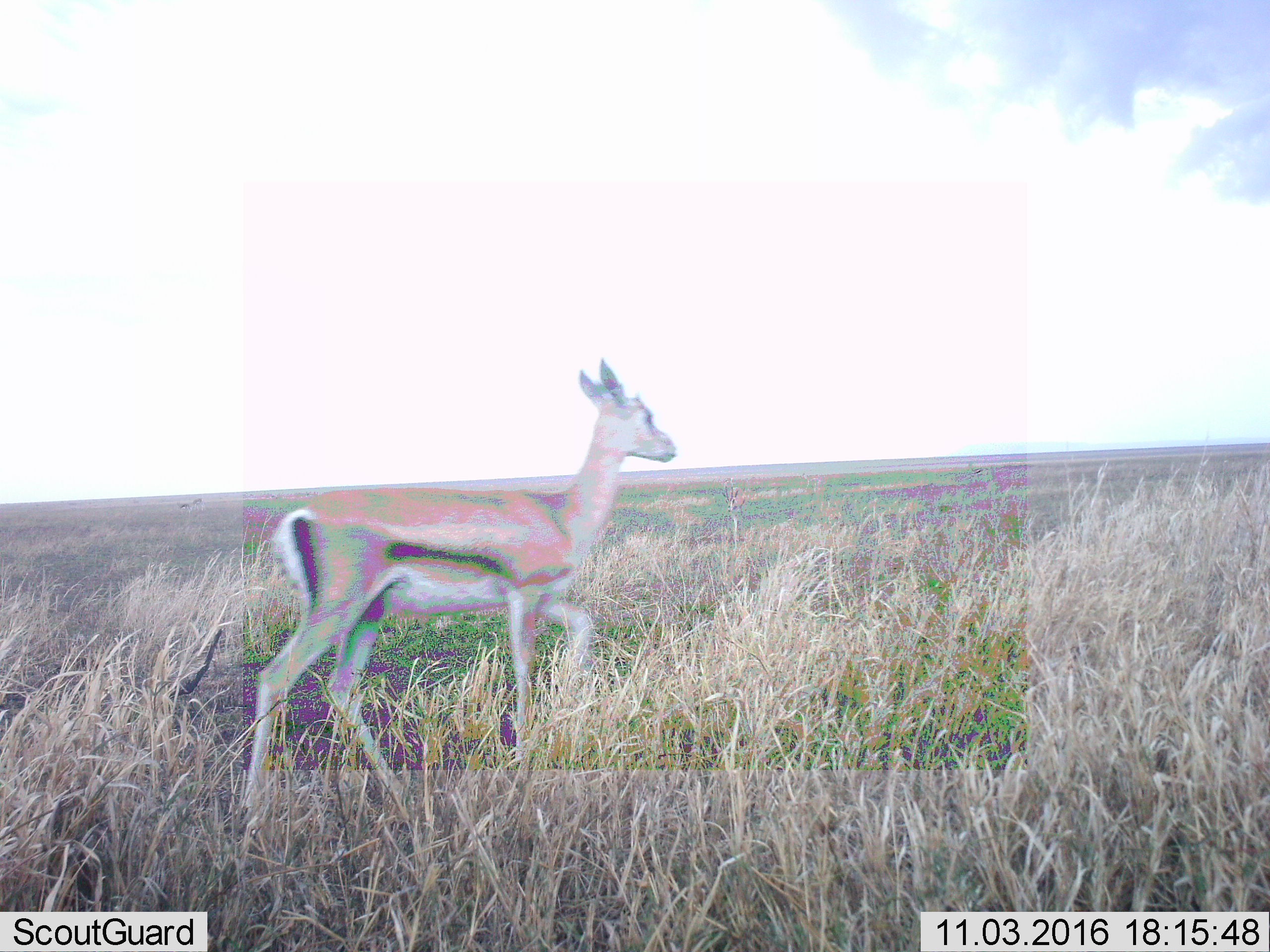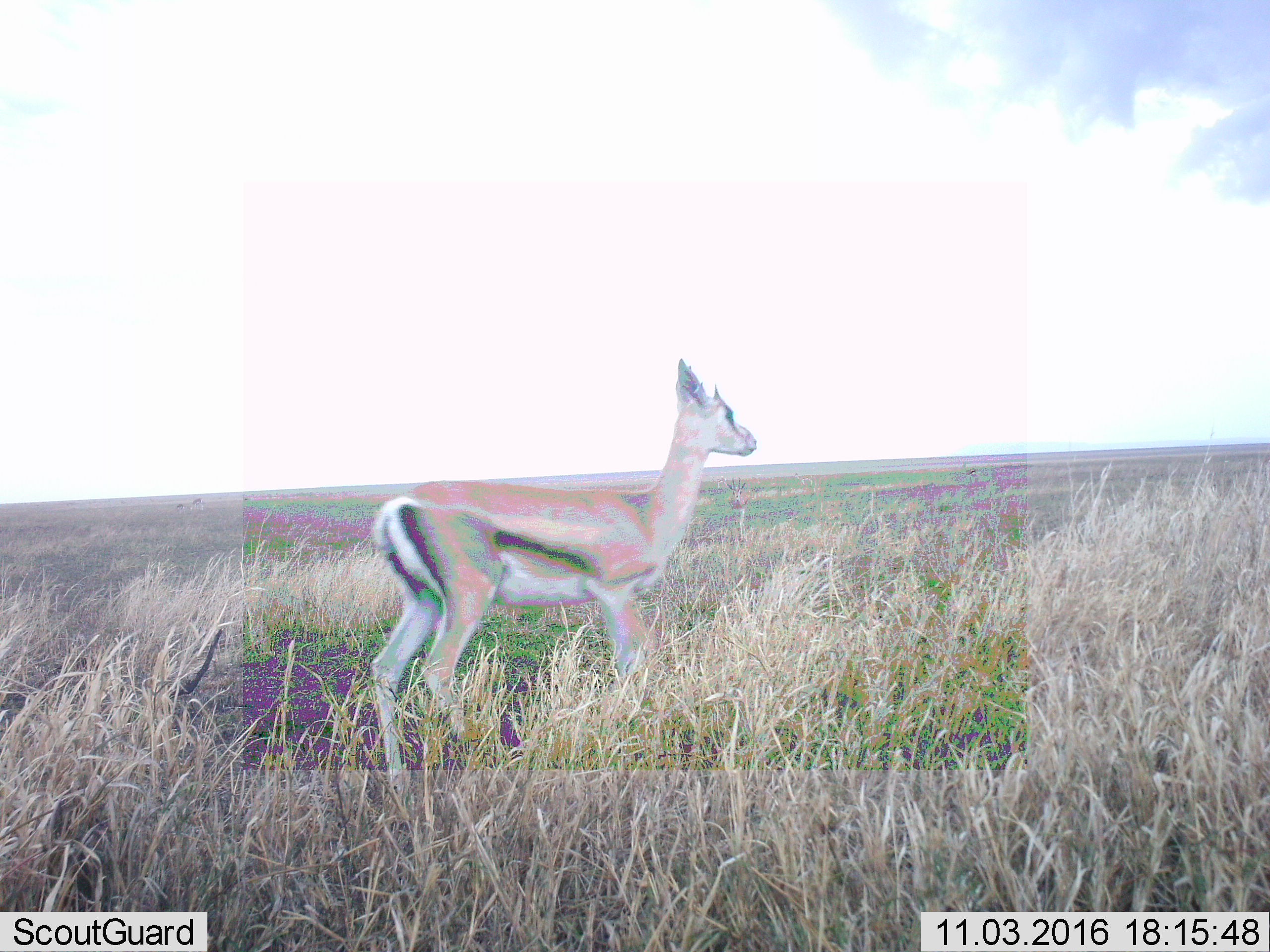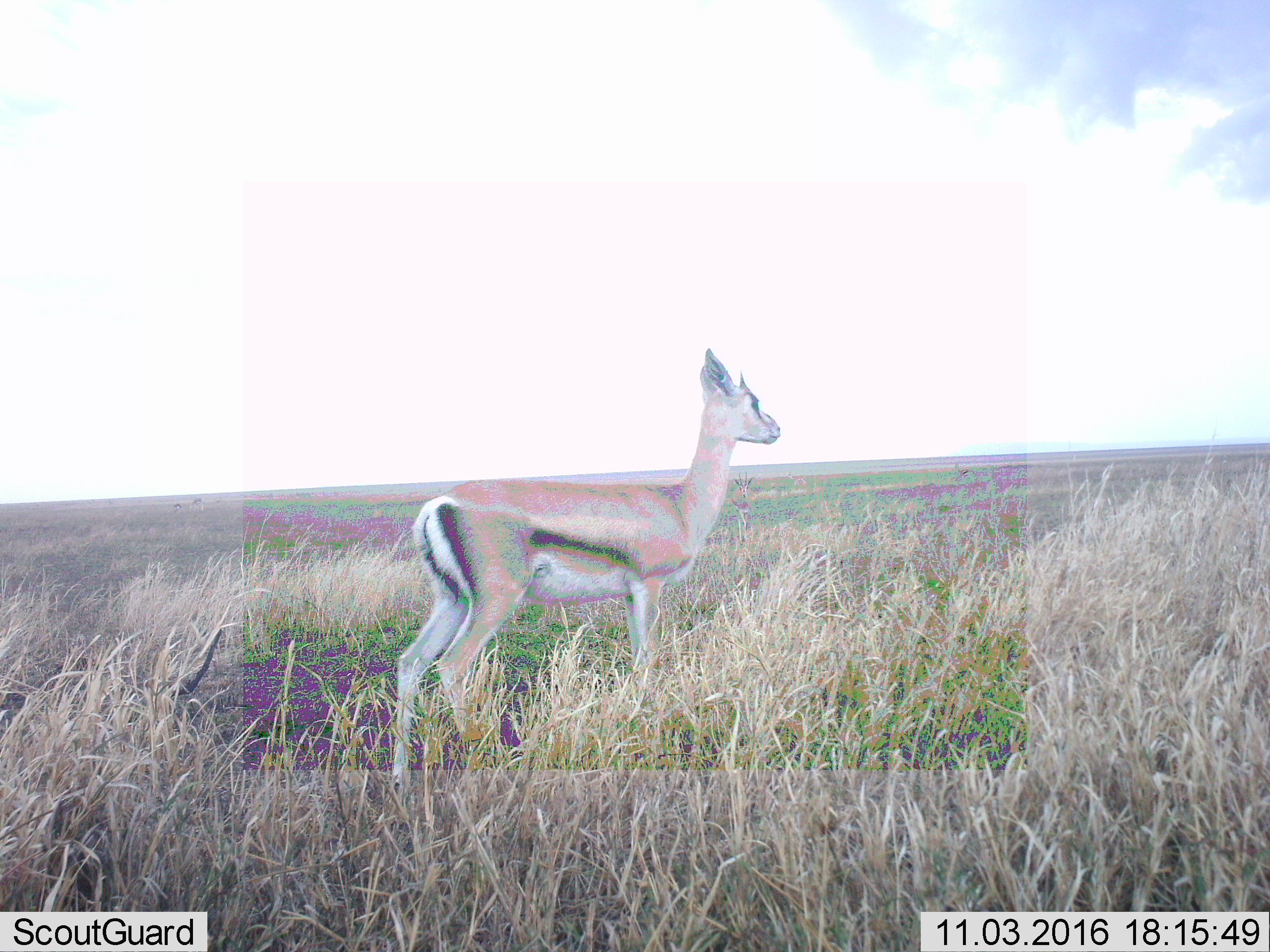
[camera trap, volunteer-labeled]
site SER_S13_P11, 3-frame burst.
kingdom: Animalia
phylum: Chordata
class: Mammalia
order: Artiodactyla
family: Bovidae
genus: Eudorcas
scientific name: Eudorcas thomsonii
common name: thomson's gazelle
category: gazellethomsons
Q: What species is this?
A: Gazellethomsons (thomson's gazelle) (Eudorcas thomsonii).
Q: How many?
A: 1.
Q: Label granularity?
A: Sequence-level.